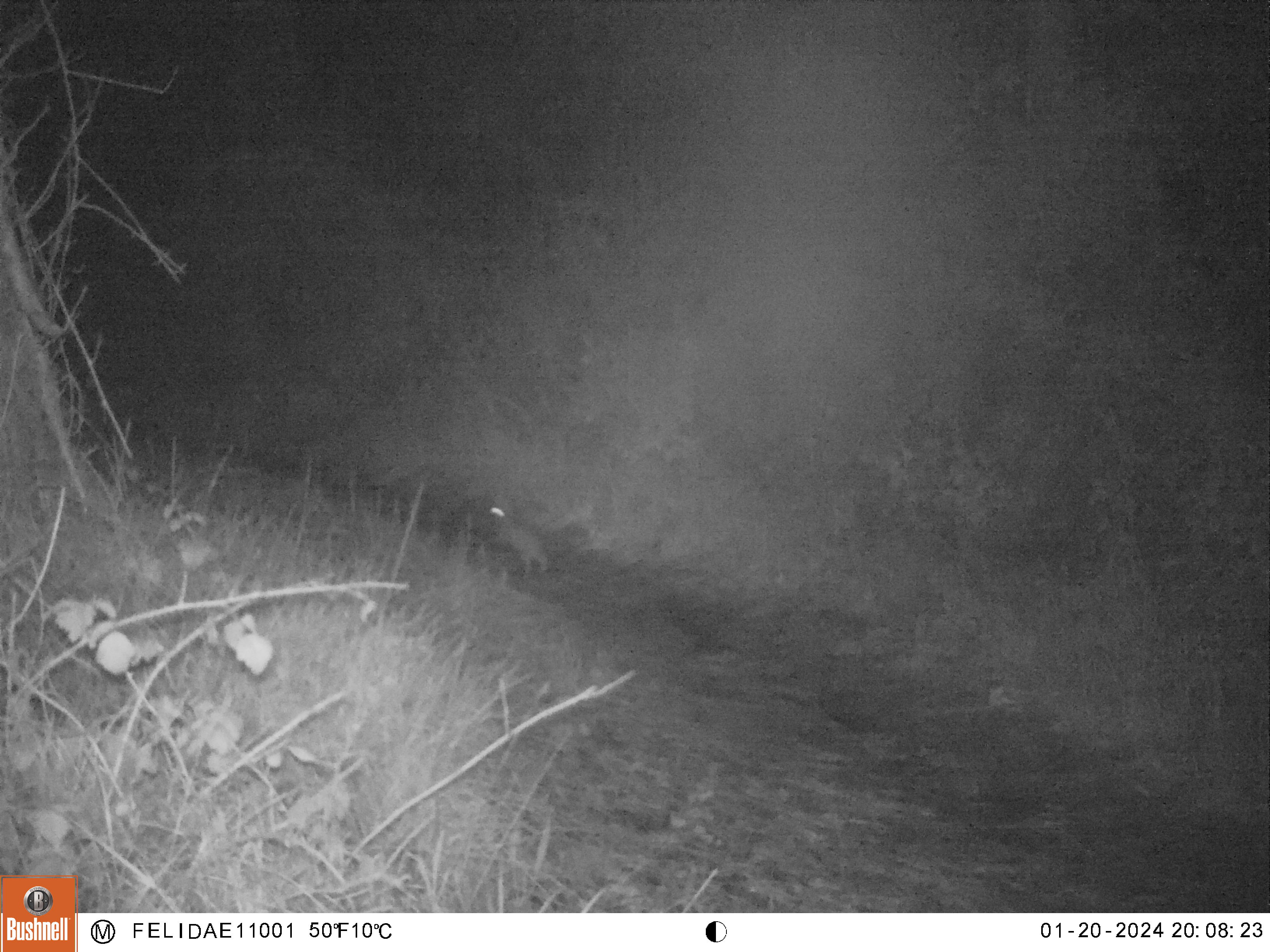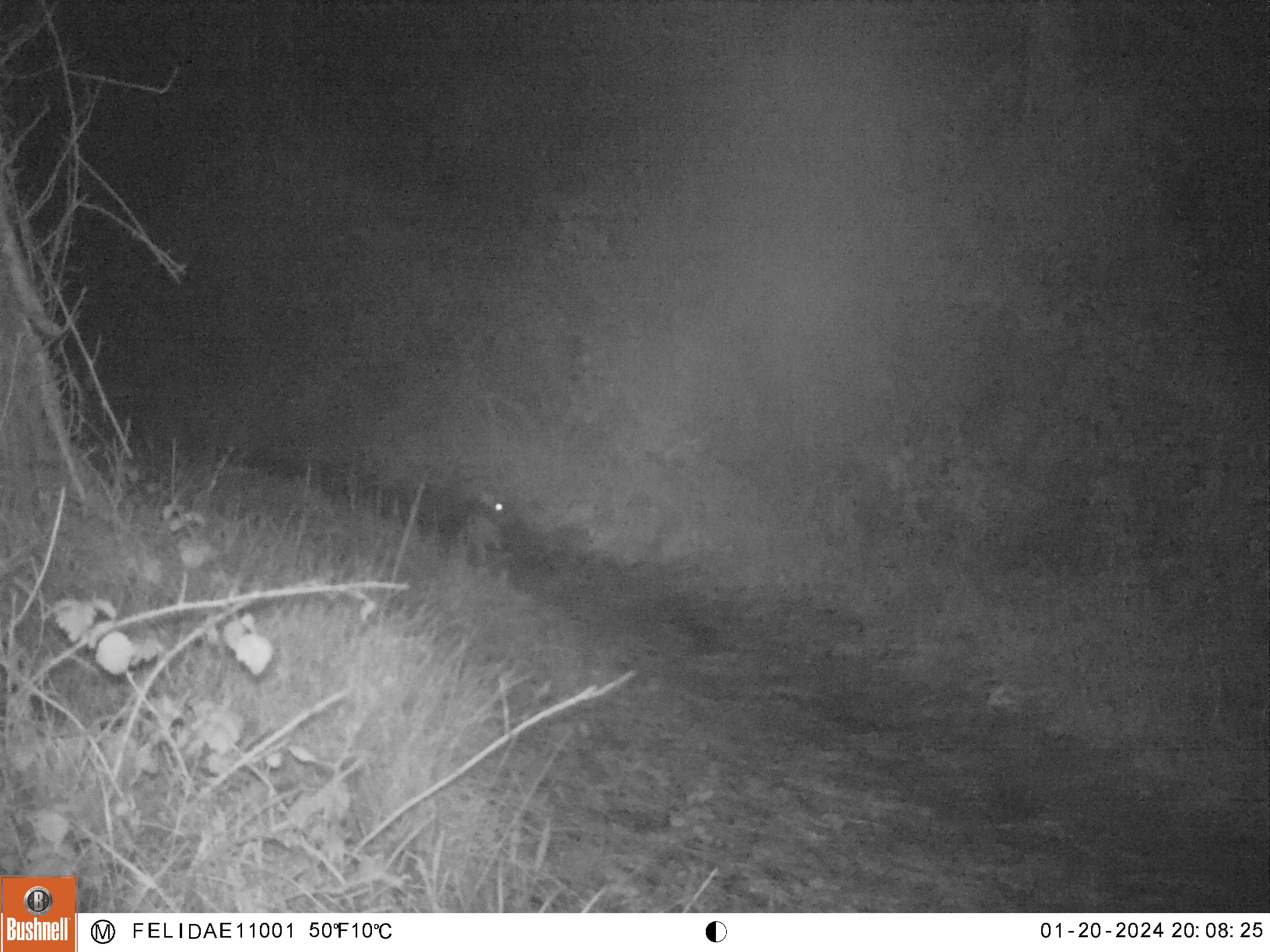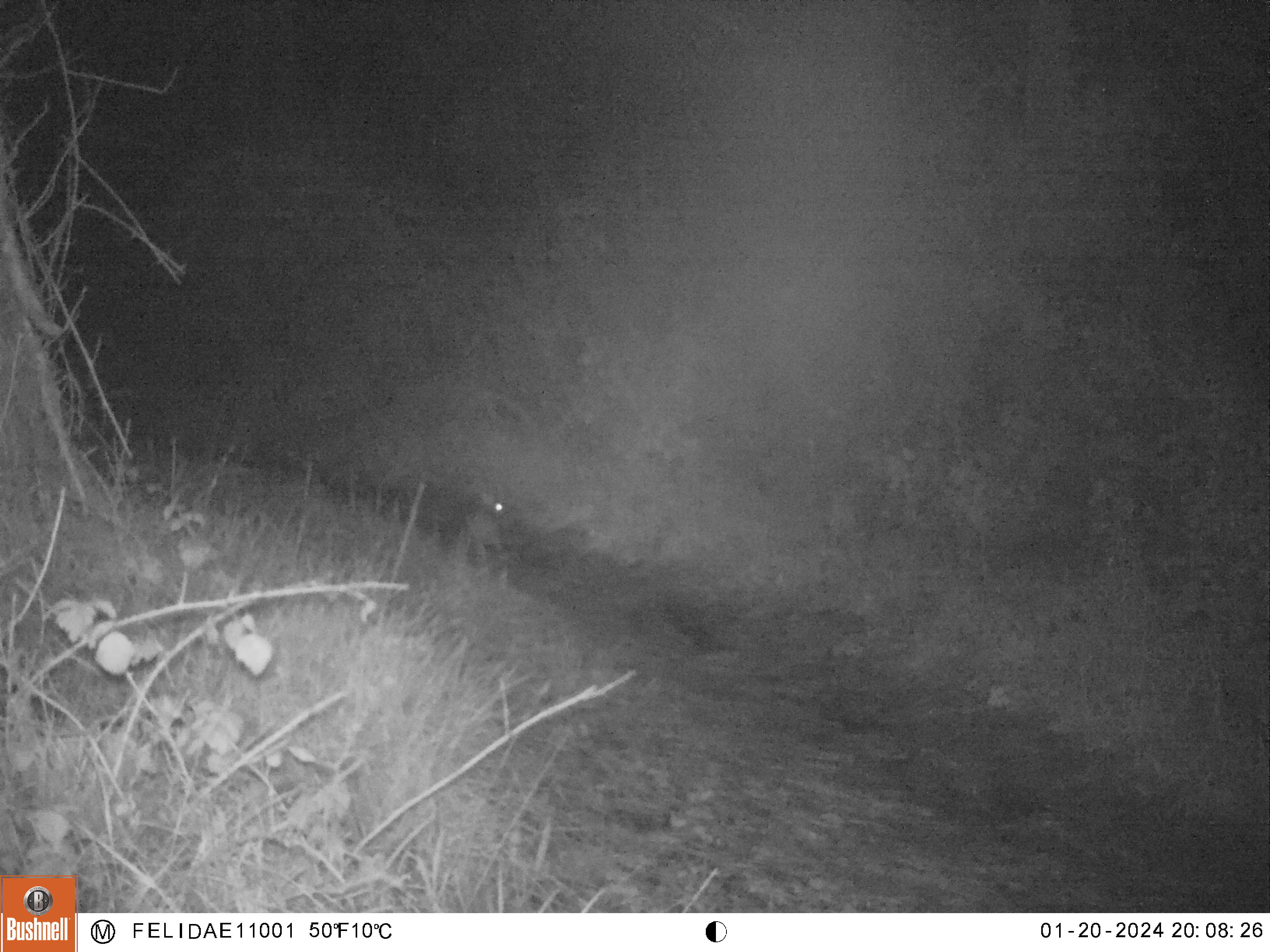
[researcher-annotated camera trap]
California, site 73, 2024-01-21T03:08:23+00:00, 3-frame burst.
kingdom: Animalia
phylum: Chordata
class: Mammalia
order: Lagomorpha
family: Leporidae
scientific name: Leporidae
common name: rabbit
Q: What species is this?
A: Rabbit (Leporidae).